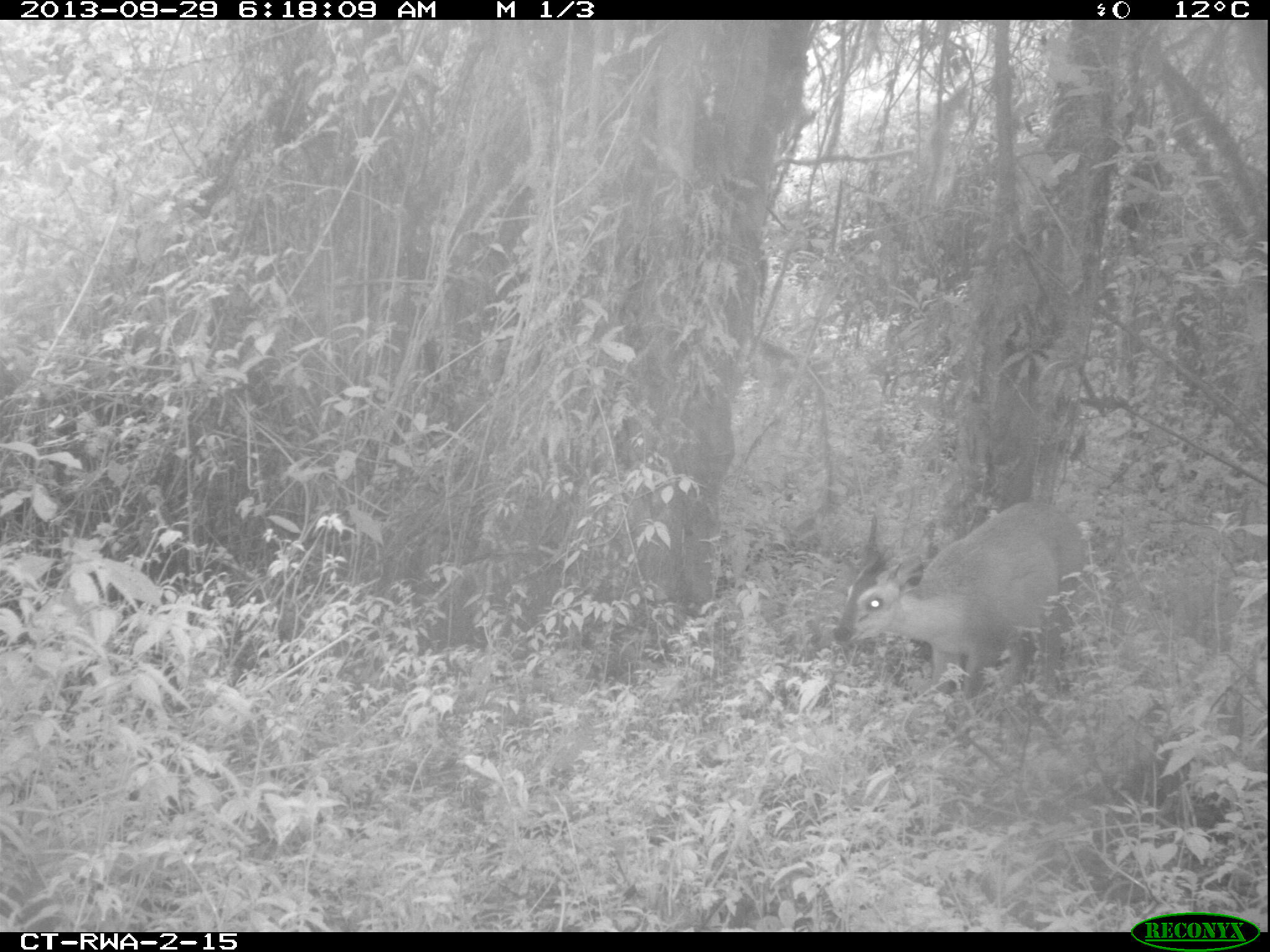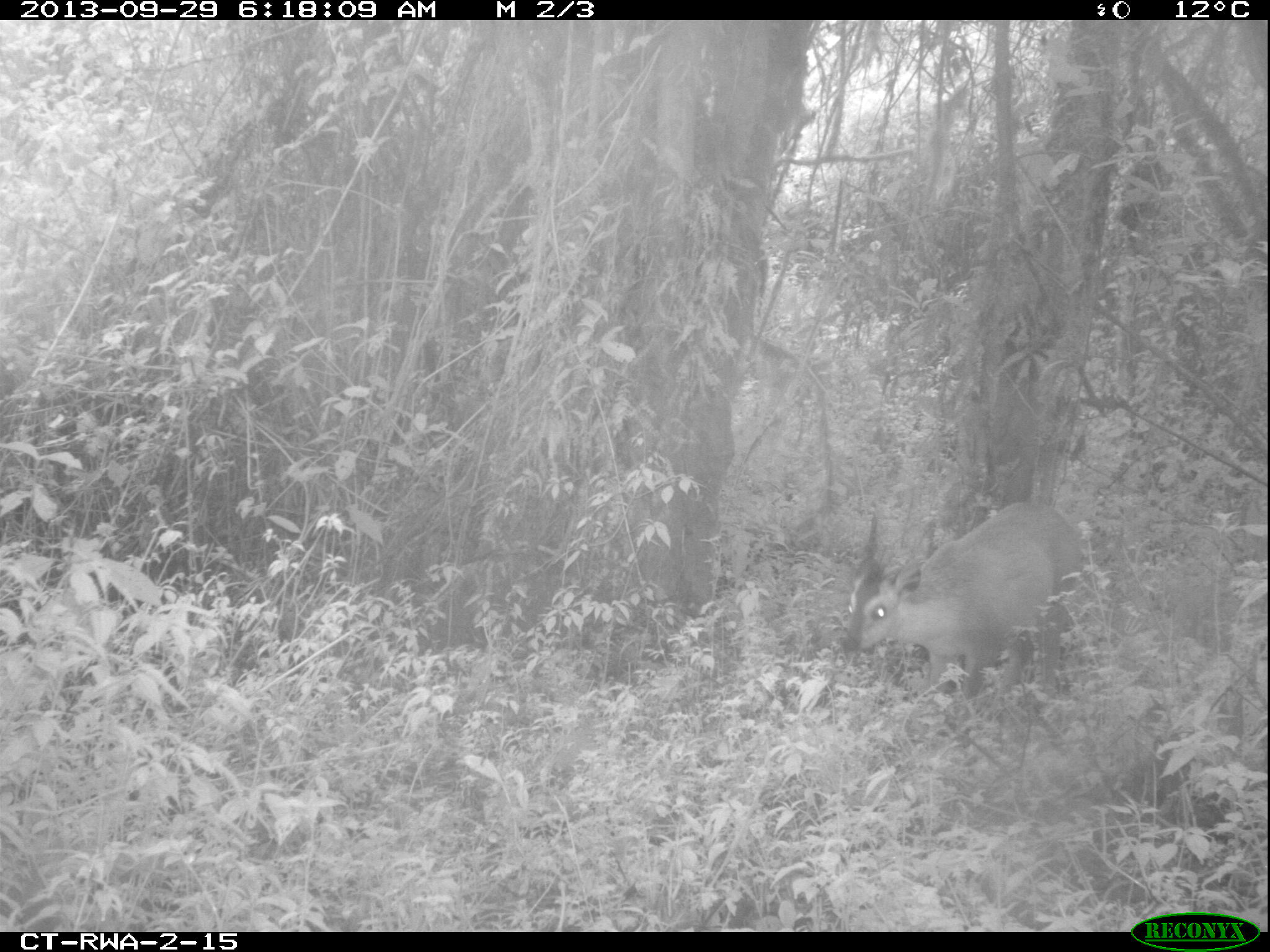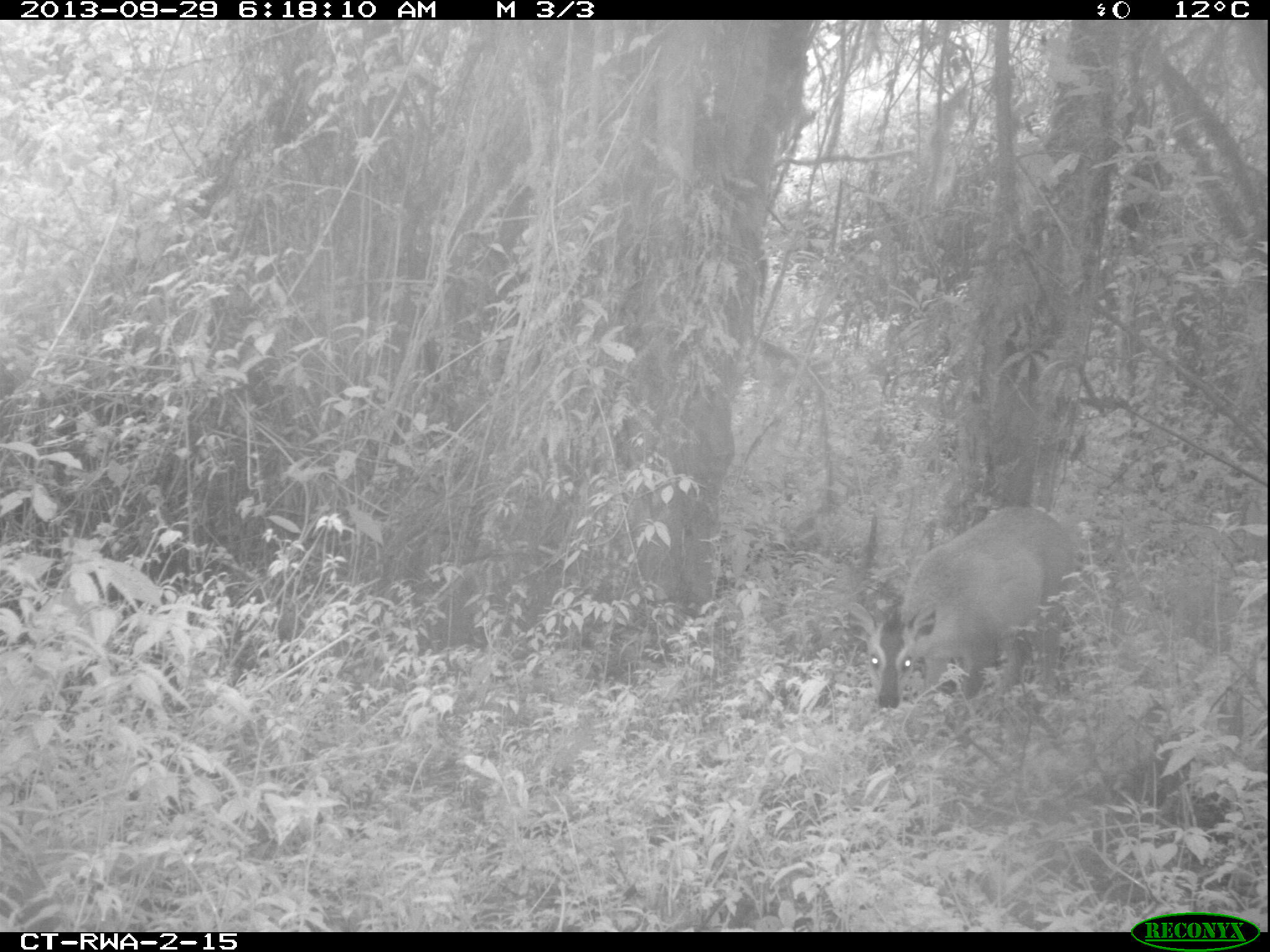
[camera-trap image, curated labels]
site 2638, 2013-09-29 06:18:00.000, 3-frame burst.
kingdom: Animalia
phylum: Chordata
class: Mammalia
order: Artiodactyla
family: Bovidae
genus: Cephalophus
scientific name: Cephalophus nigrifrons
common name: black-fronted duiker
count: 1